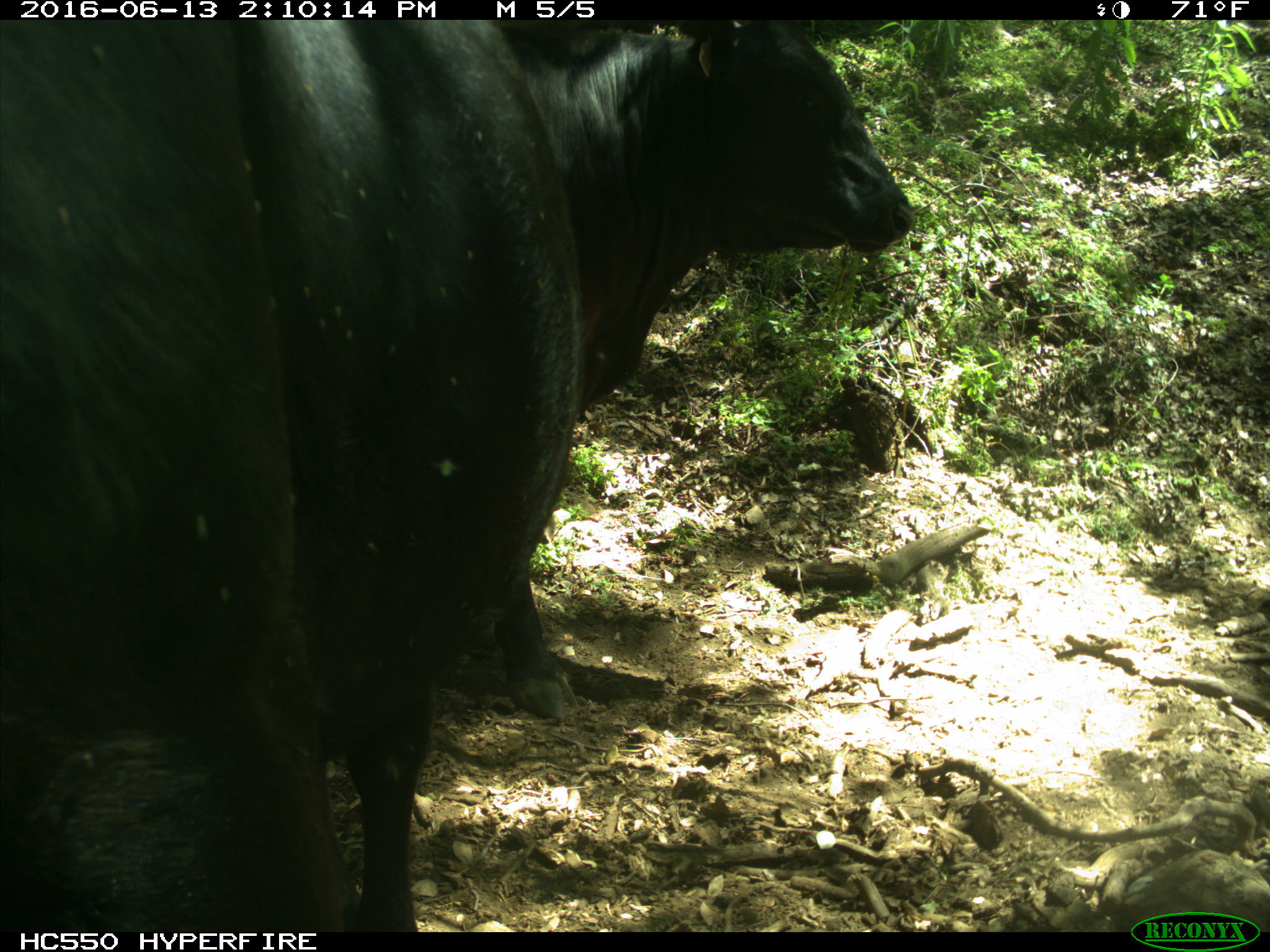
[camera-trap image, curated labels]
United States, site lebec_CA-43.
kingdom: Animalia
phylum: Chordata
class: Mammalia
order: Artiodactyla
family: Bovidae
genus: Bos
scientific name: Bos taurus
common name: domestic cow